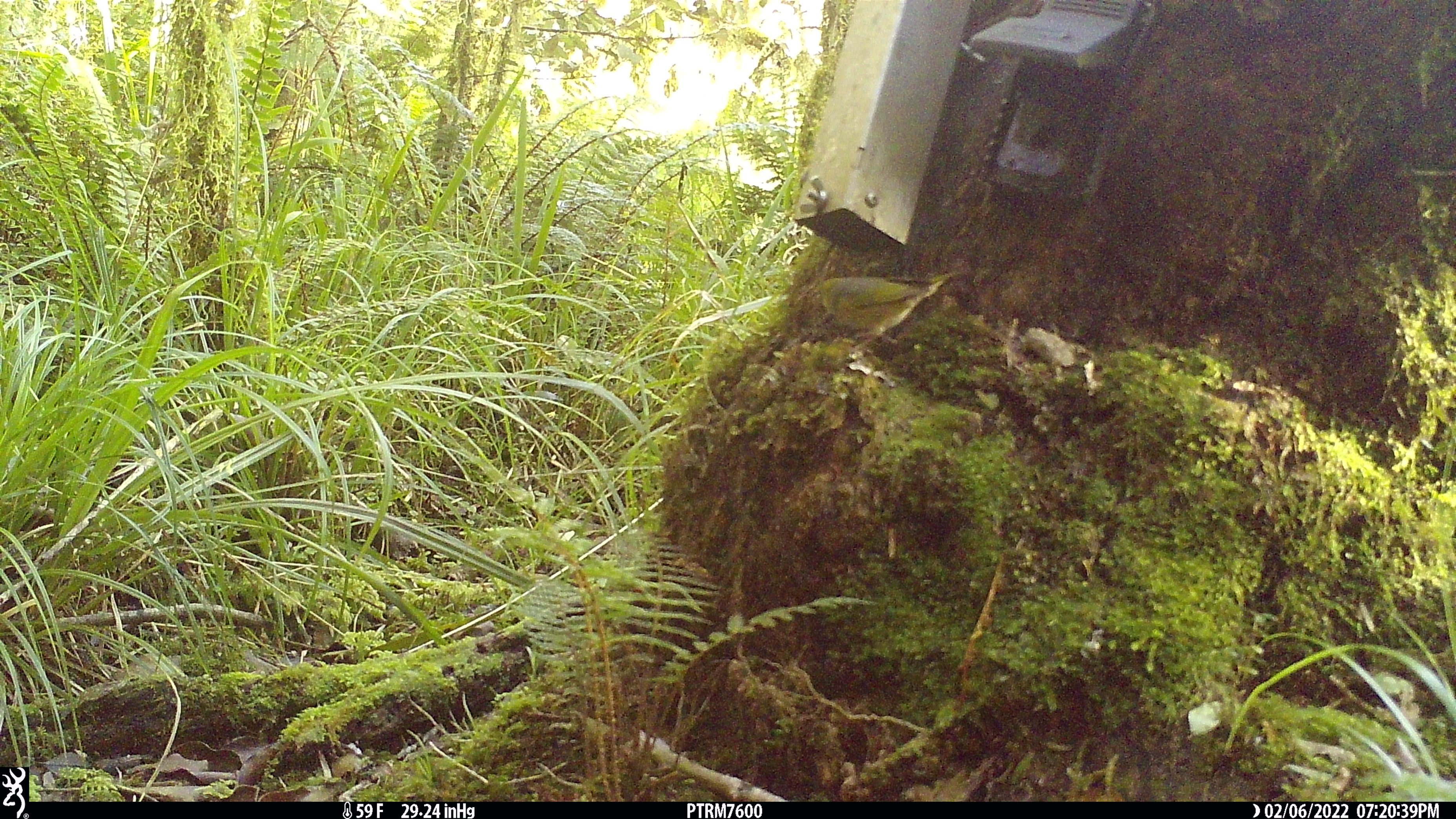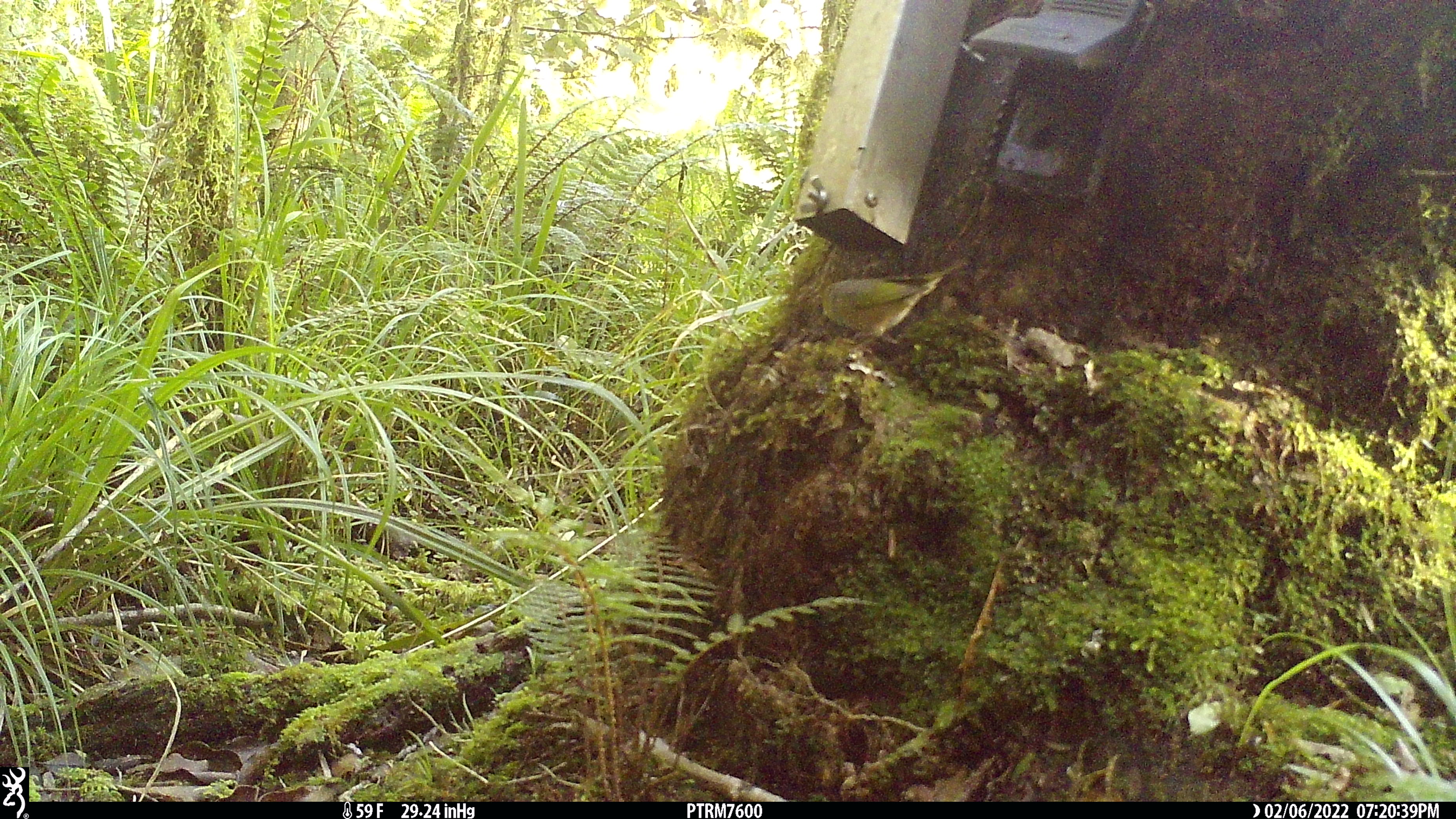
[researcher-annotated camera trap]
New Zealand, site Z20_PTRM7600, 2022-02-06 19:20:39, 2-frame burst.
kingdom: Animalia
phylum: Chordata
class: Aves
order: Passeriformes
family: Zosteropidae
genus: Zosterops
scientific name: Zosterops lateralis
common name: silvereye